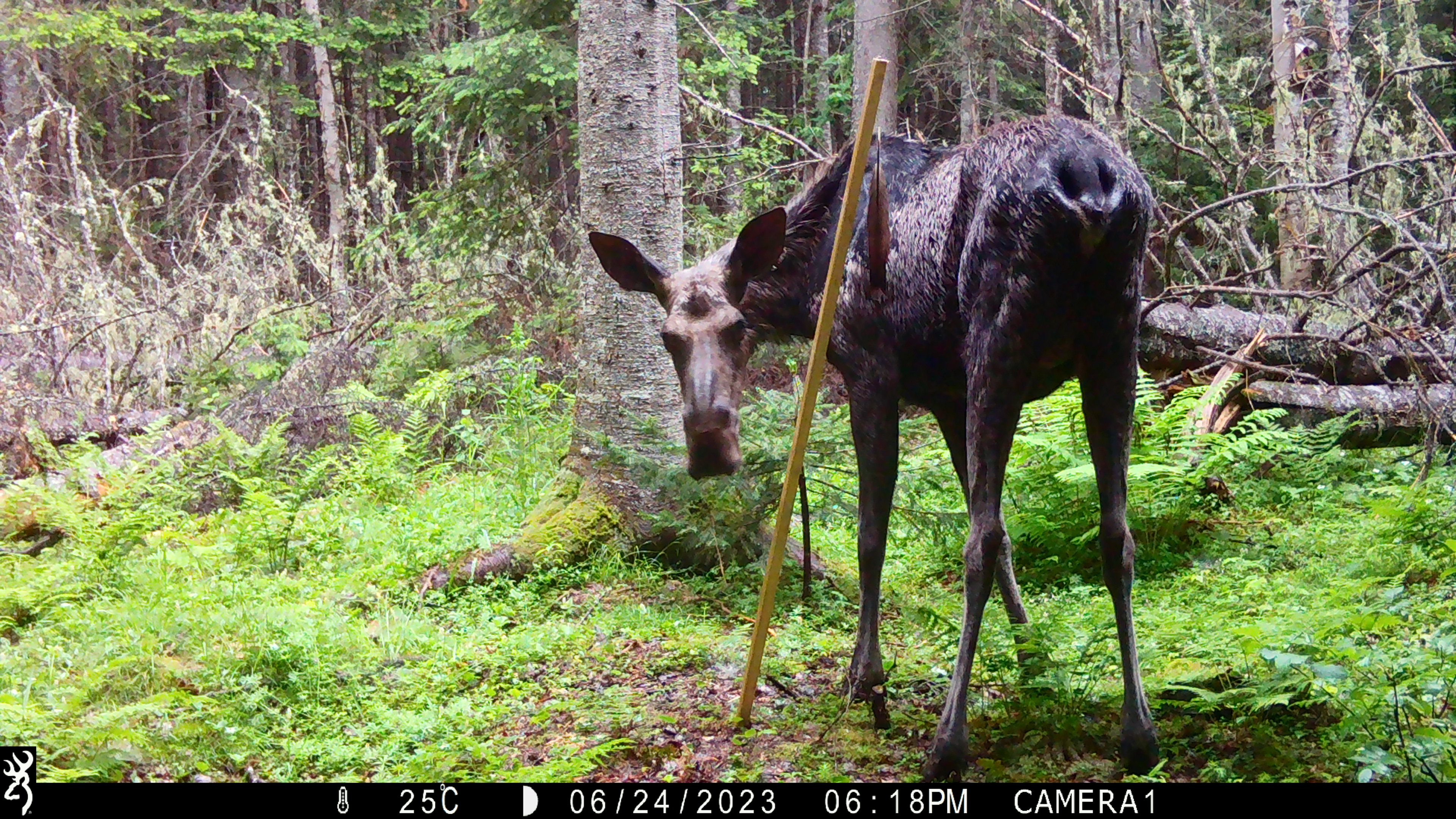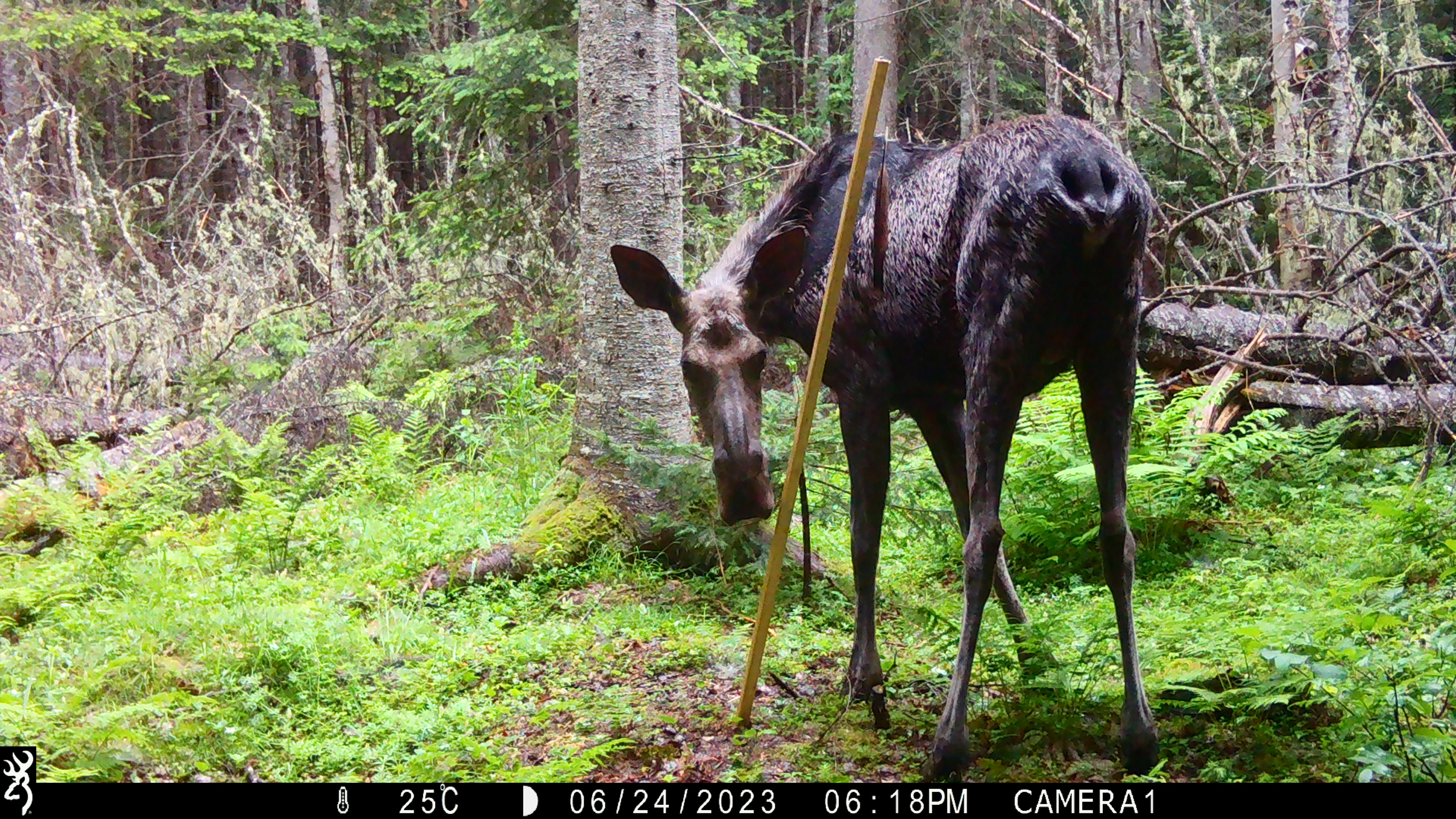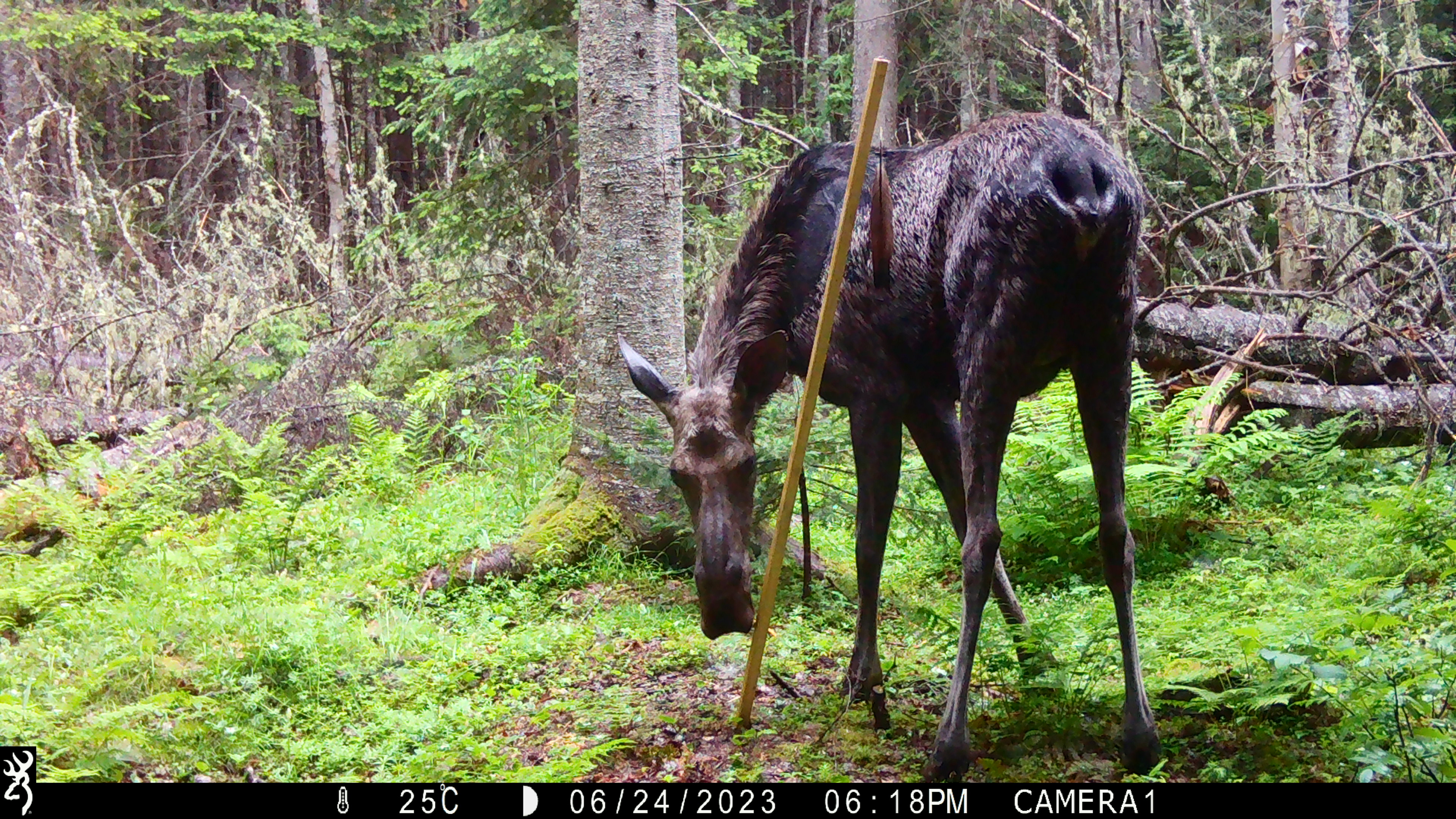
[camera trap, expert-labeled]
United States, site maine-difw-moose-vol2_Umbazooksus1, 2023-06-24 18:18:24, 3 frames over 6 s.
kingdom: Animalia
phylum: Chordata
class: Mammalia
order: Artiodactyla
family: Cervidae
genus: Alces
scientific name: Alces alces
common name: moose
Moose (Alces alces).